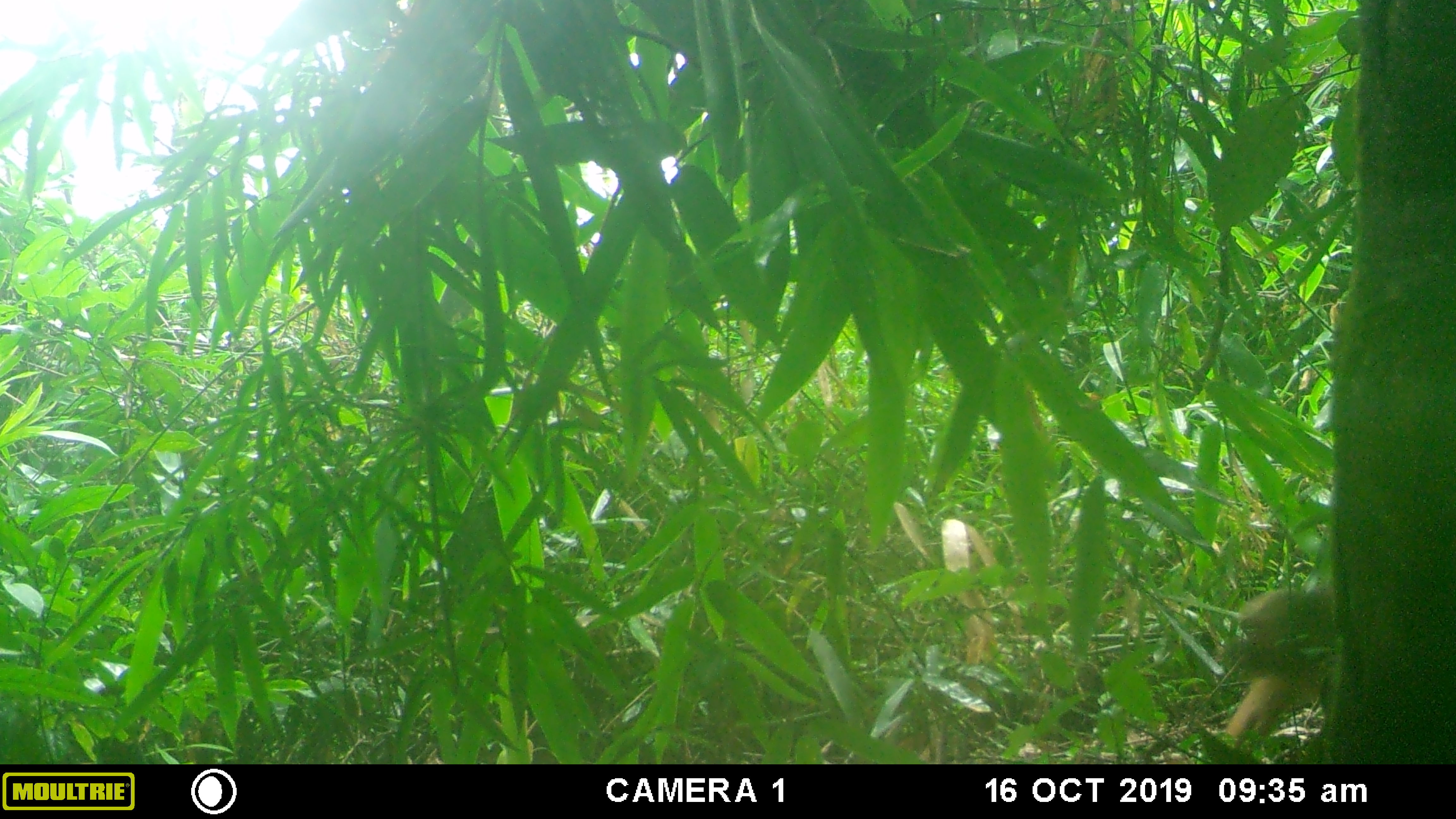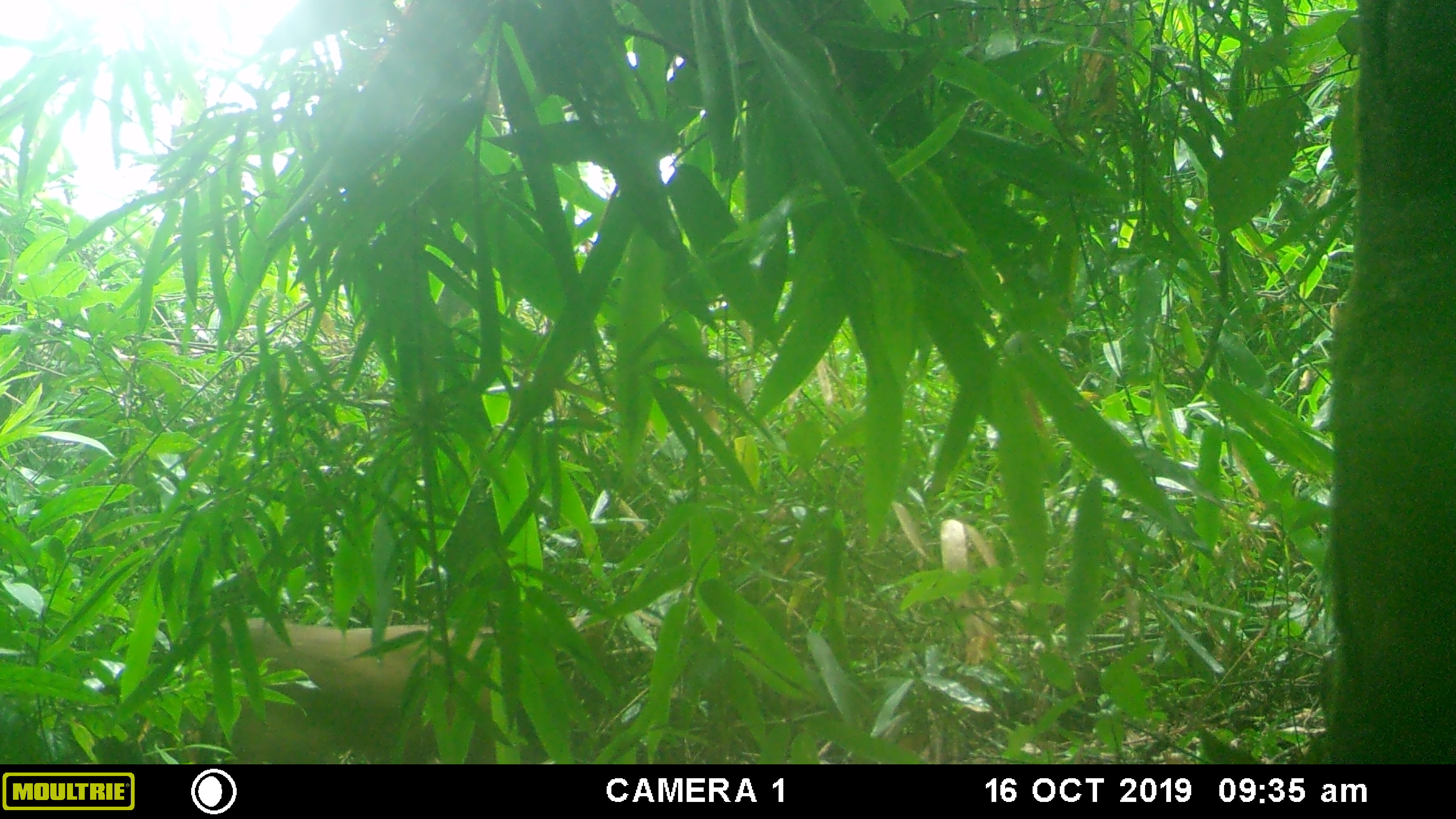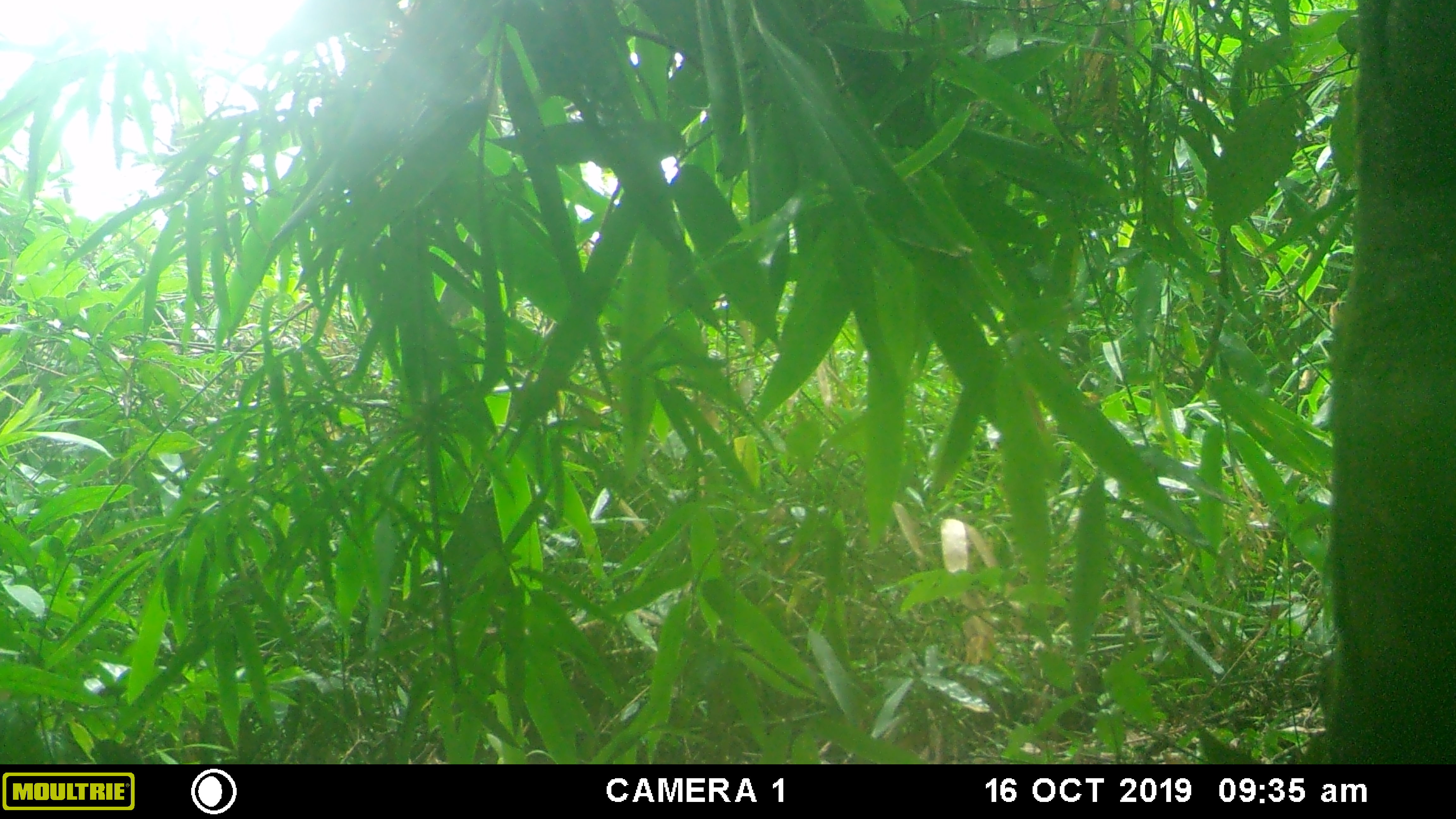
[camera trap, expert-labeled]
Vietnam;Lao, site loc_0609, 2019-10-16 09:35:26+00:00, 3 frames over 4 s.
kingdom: Animalia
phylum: Chordata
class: Mammalia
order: Primates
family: Cercopithecidae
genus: Macaca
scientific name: Macaca arctoides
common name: stump-tailed macaque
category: stump tailed macaque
Stump tailed macaque (stump-tailed macaque) (Macaca arctoides). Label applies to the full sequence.